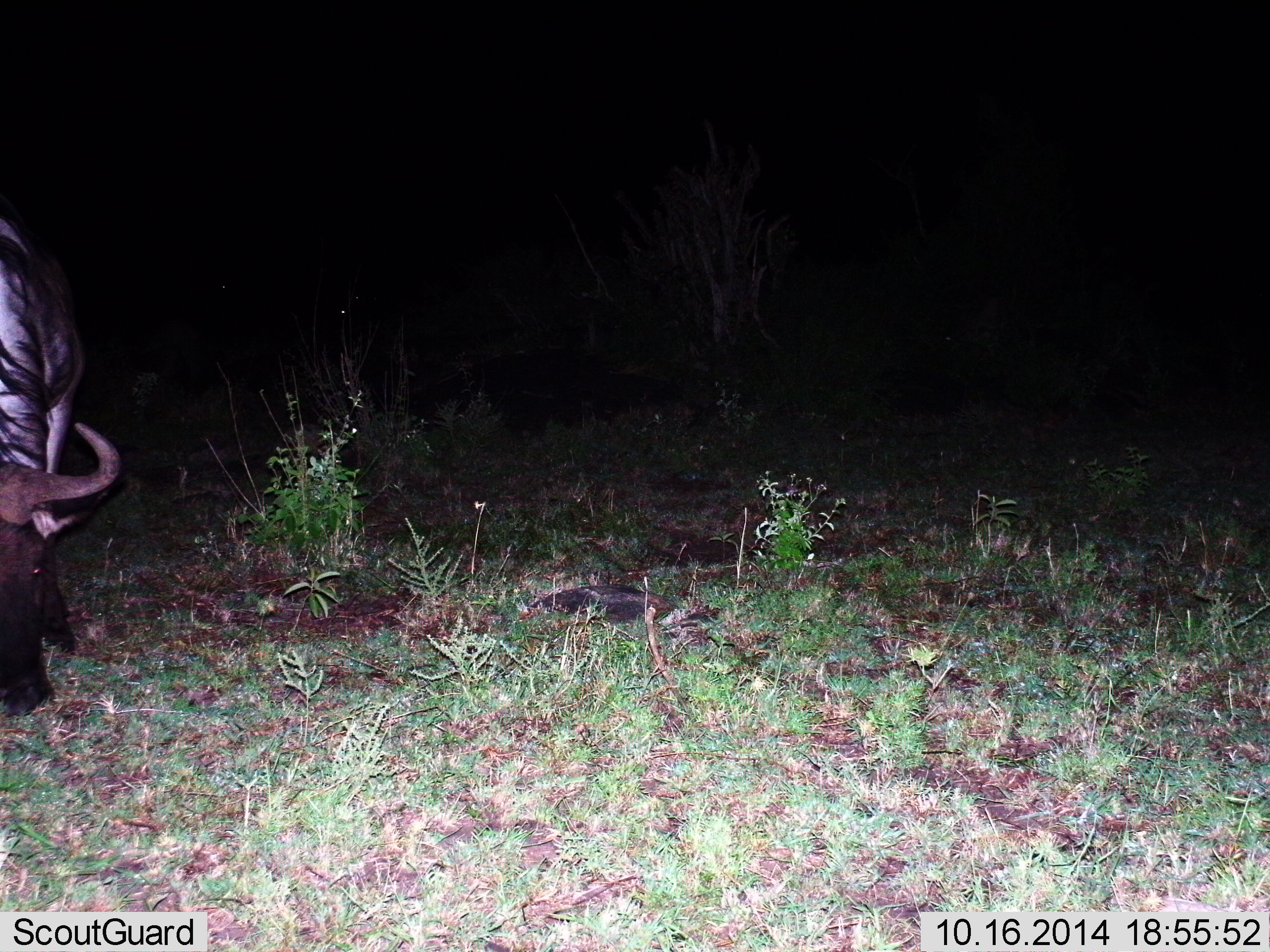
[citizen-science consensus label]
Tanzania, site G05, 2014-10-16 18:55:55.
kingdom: Animalia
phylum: Chordata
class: Mammalia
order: Artiodactyla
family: Bovidae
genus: Connochaetes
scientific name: Connochaetes taurinus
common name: blue wildebeest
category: wildebeest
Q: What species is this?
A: Wildebeest (blue wildebeest) (Connochaetes taurinus).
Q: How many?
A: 1.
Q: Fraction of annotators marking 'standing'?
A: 50%.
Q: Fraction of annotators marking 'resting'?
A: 0%.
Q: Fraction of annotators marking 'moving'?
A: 0%.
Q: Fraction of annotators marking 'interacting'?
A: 0%.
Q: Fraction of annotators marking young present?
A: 0%.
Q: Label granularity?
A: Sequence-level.